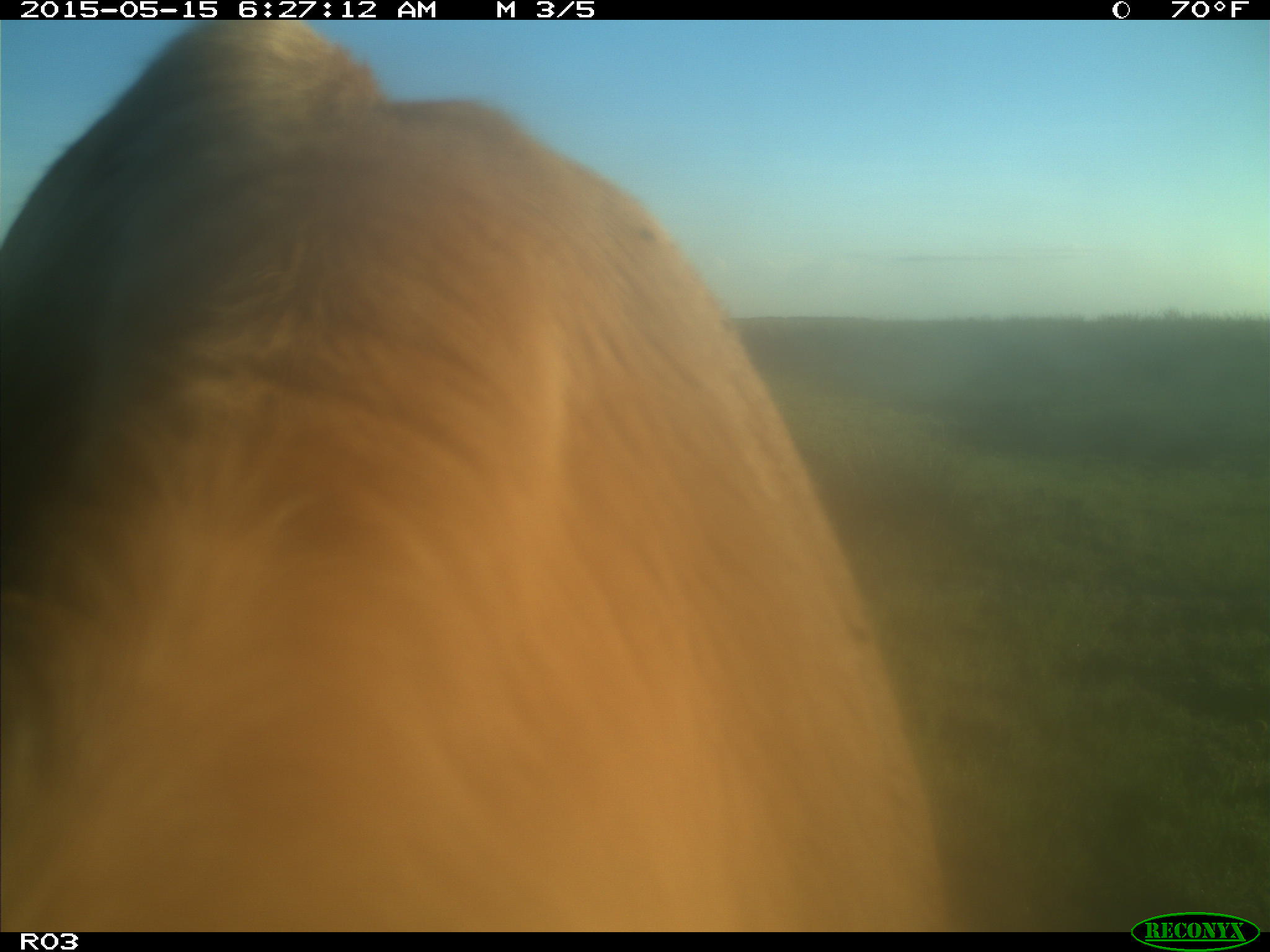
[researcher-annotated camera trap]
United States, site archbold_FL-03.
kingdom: Animalia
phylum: Chordata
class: Mammalia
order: Artiodactyla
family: Bovidae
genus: Bos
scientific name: Bos taurus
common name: domestic cow